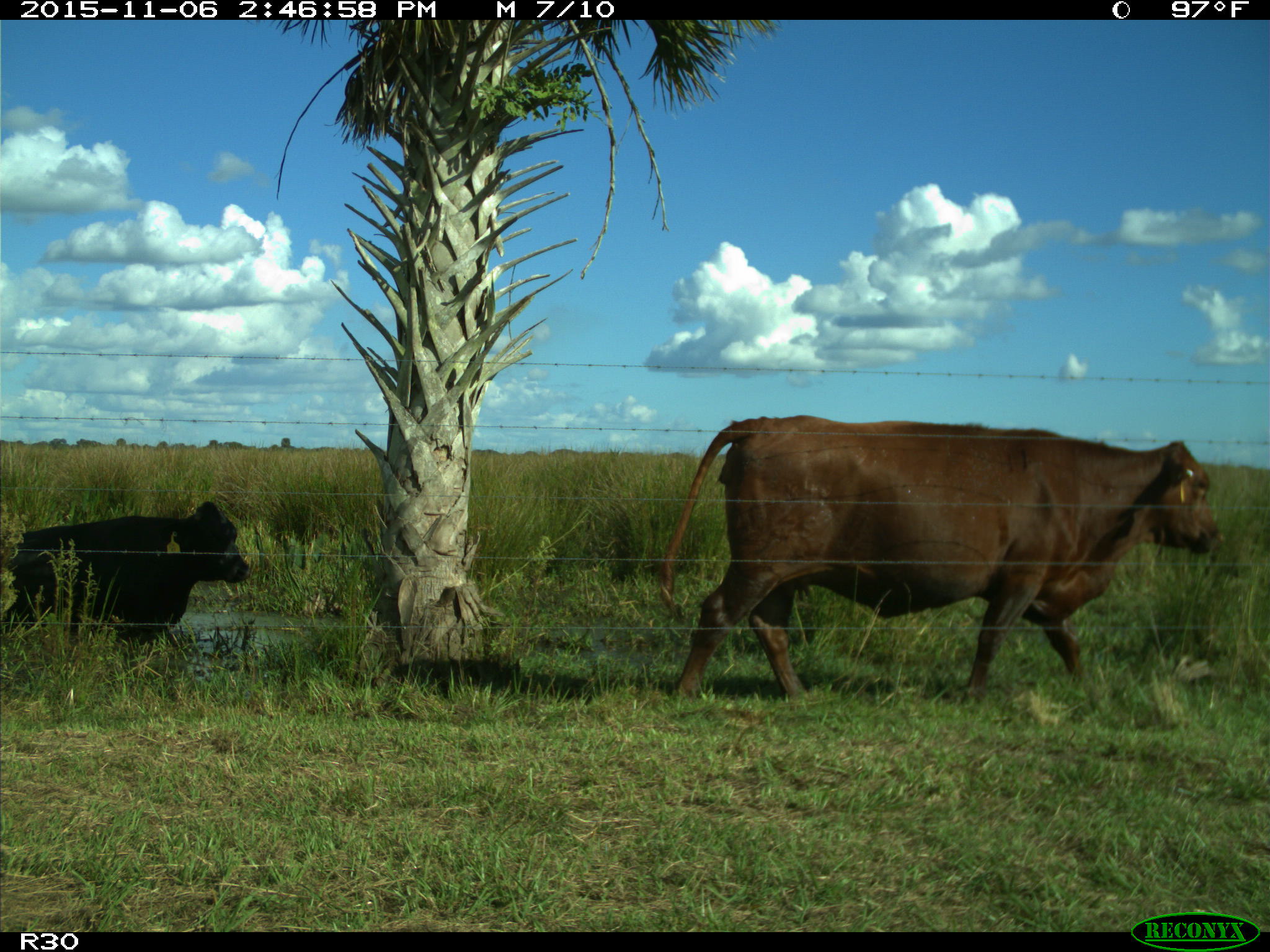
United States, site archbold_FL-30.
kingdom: Animalia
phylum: Chordata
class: Mammalia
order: Artiodactyla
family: Bovidae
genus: Bos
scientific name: Bos taurus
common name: domestic cow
Bos taurus (domestic cow).